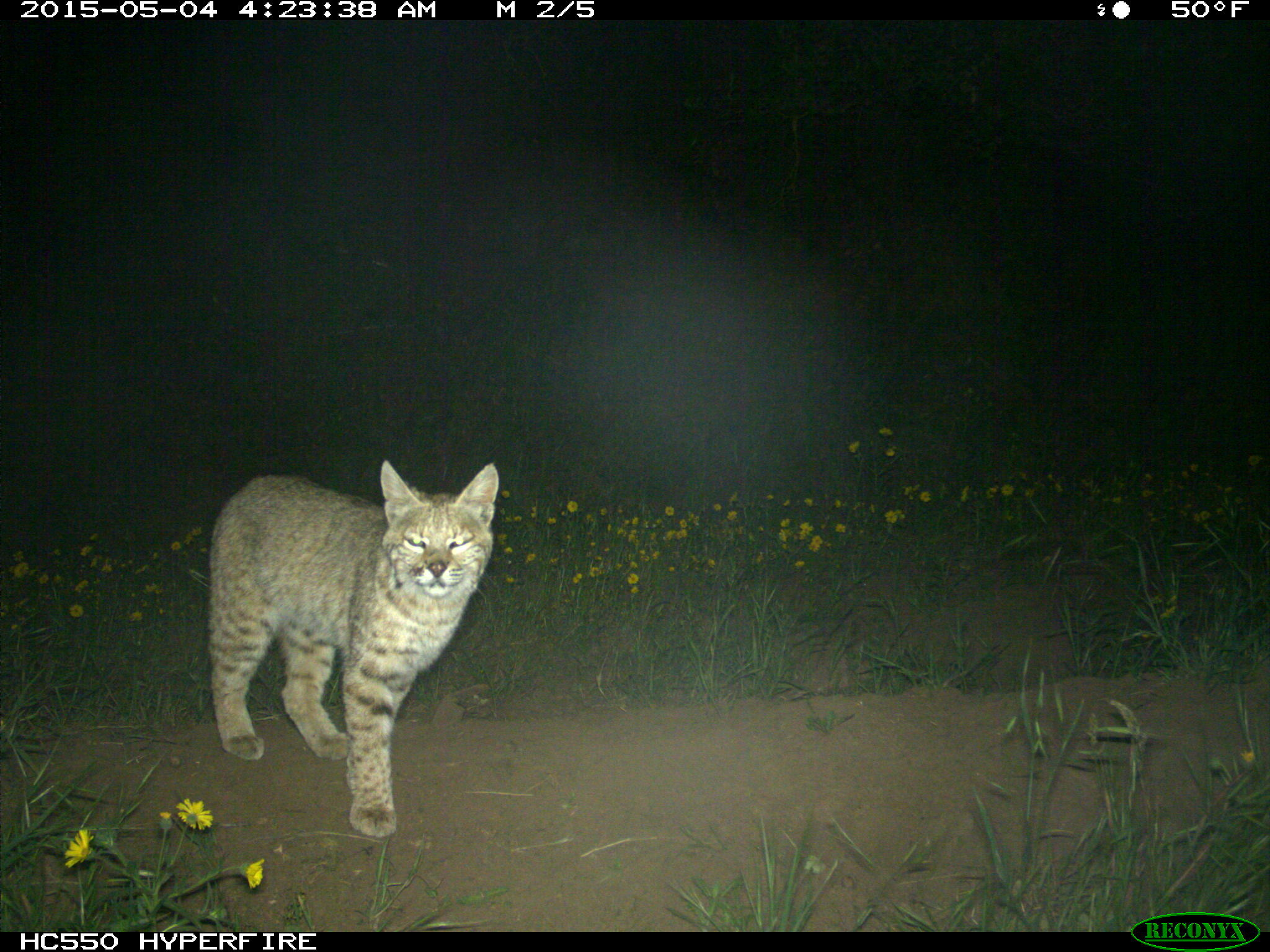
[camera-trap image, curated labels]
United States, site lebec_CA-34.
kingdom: Animalia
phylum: Chordata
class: Mammalia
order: Carnivora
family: Felidae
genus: Lynx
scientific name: Lynx rufus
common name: bobcat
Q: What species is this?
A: Lynx rufus (bobcat).